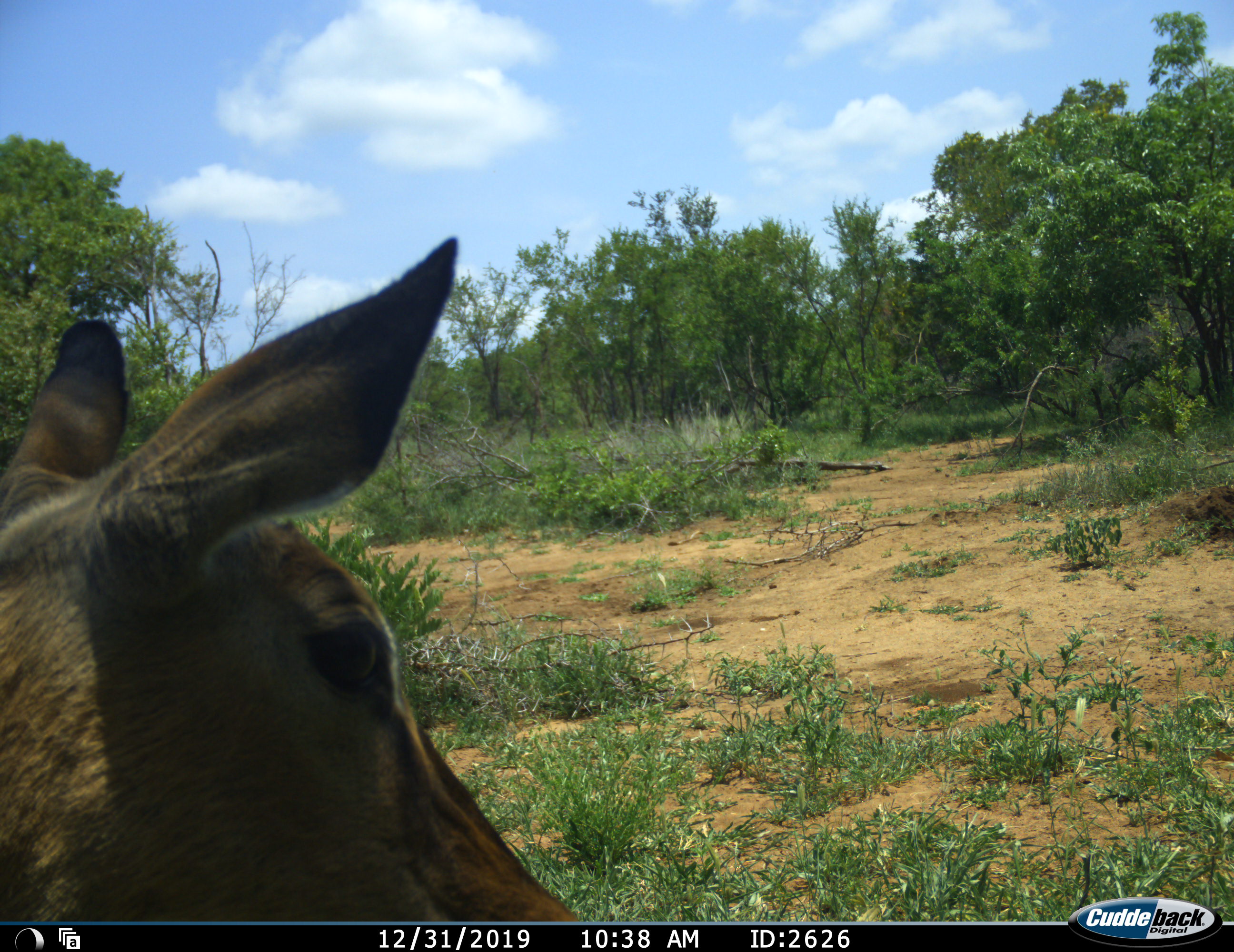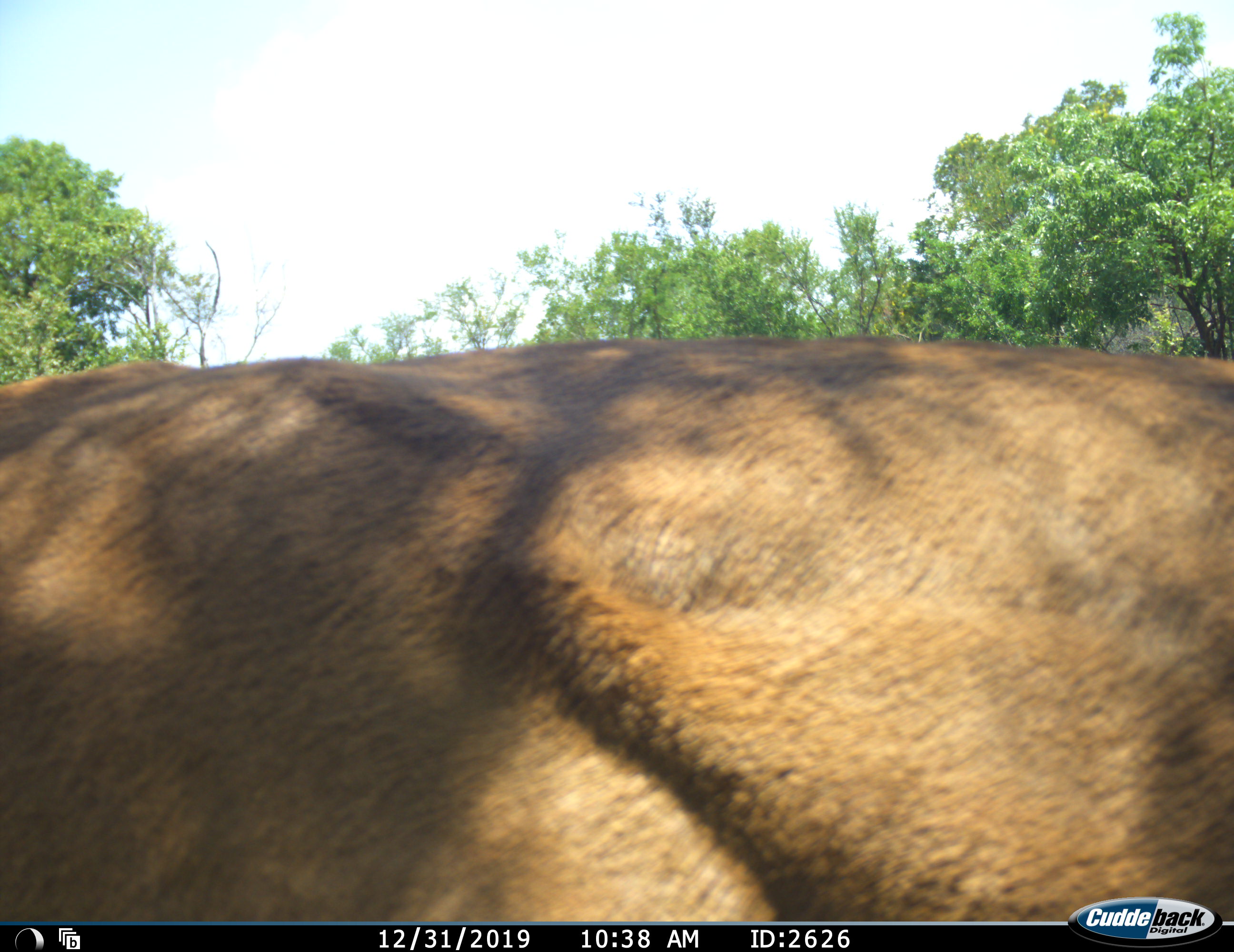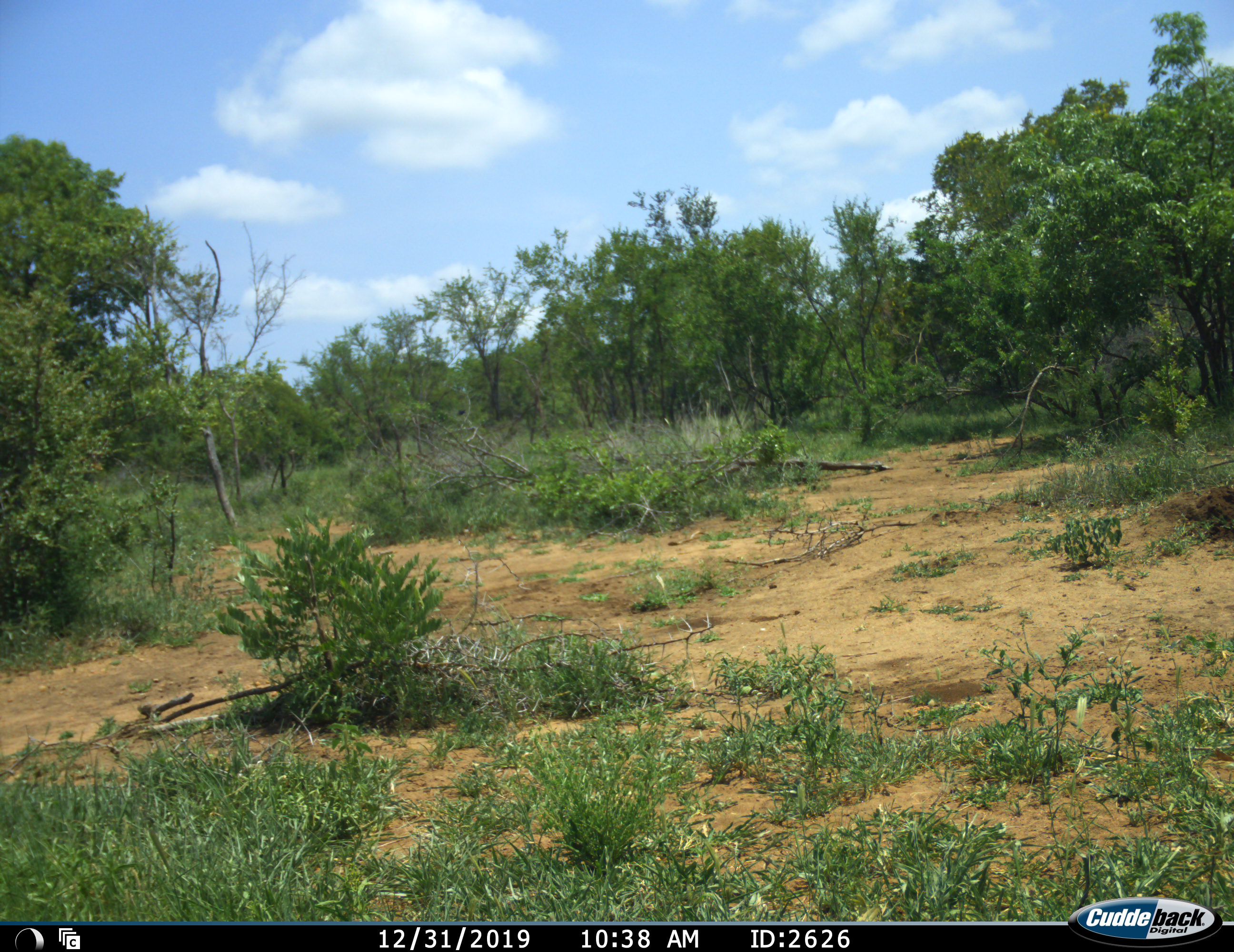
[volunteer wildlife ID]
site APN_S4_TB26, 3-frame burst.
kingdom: Animalia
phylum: Chordata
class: Mammalia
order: Artiodactyla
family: Bovidae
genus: Aepyceros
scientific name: Aepyceros melampus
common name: impala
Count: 1.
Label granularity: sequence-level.